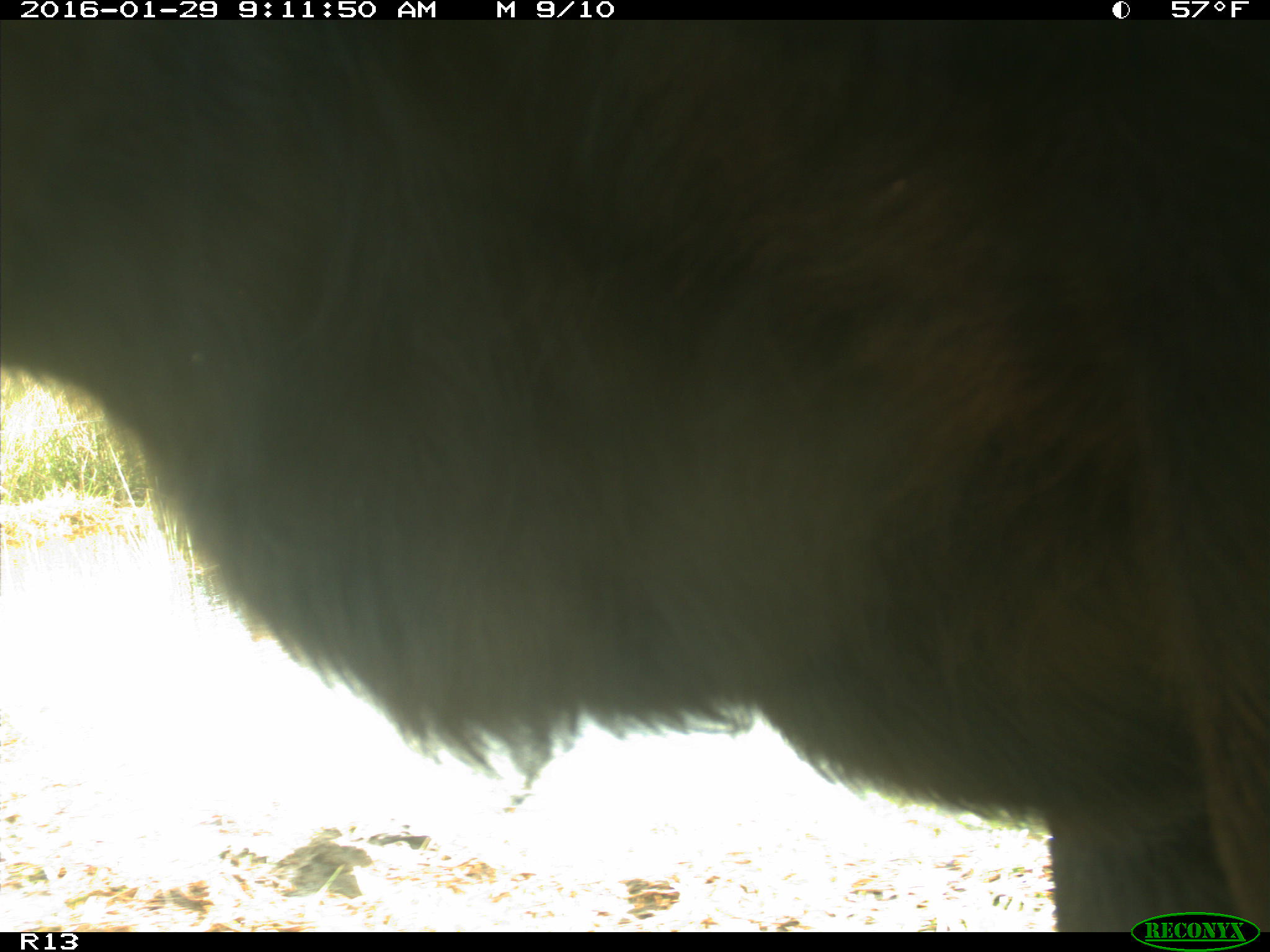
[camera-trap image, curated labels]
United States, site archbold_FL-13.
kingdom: Animalia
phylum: Chordata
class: Mammalia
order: Artiodactyla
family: Bovidae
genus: Bos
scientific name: Bos taurus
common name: domestic cow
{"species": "Bos taurus (domestic cow)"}